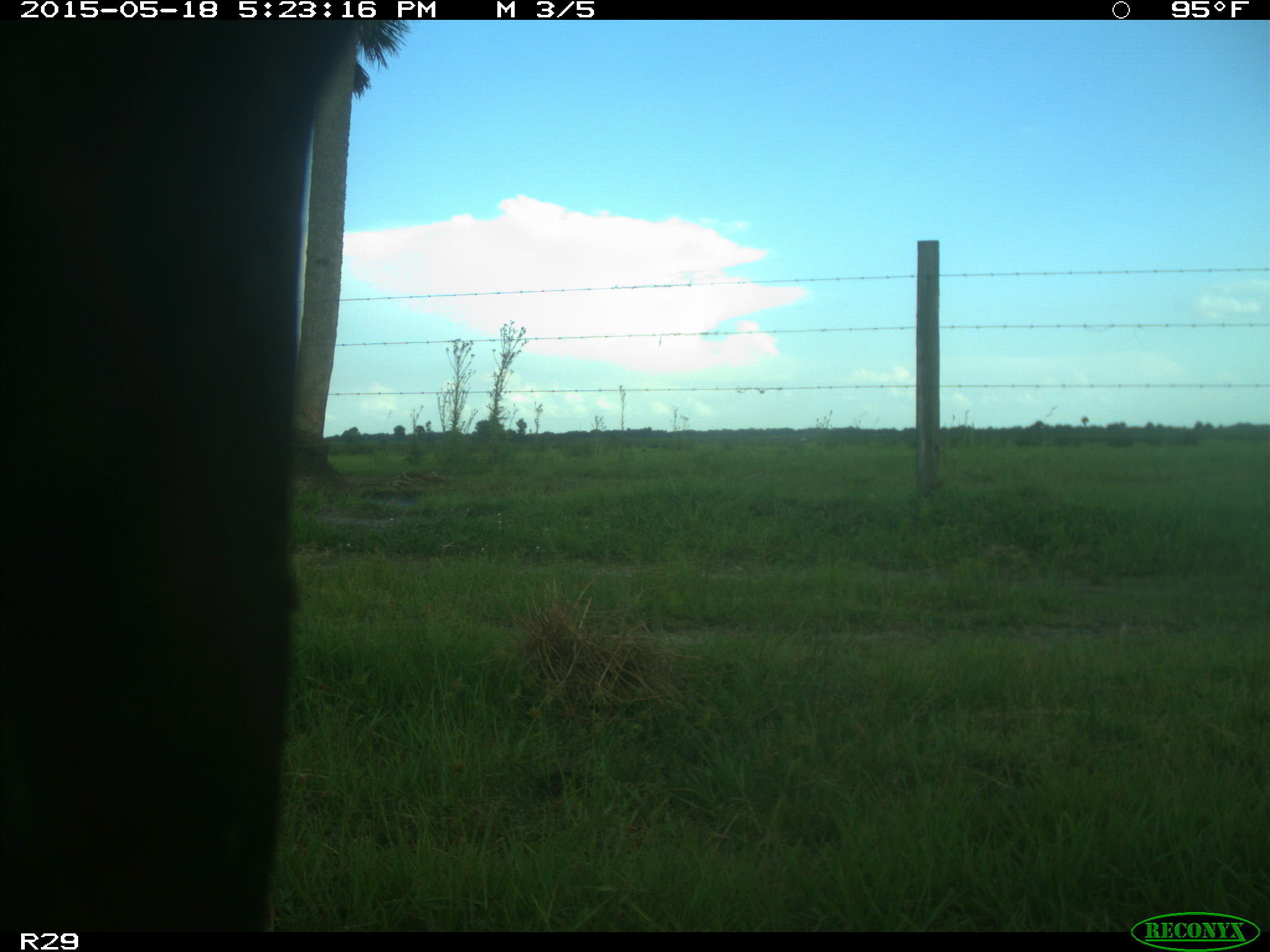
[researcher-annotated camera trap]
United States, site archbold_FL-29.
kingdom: Animalia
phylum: Chordata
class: Mammalia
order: Artiodactyla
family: Bovidae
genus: Bos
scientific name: Bos taurus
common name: domestic cow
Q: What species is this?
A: Bos taurus (domestic cow).